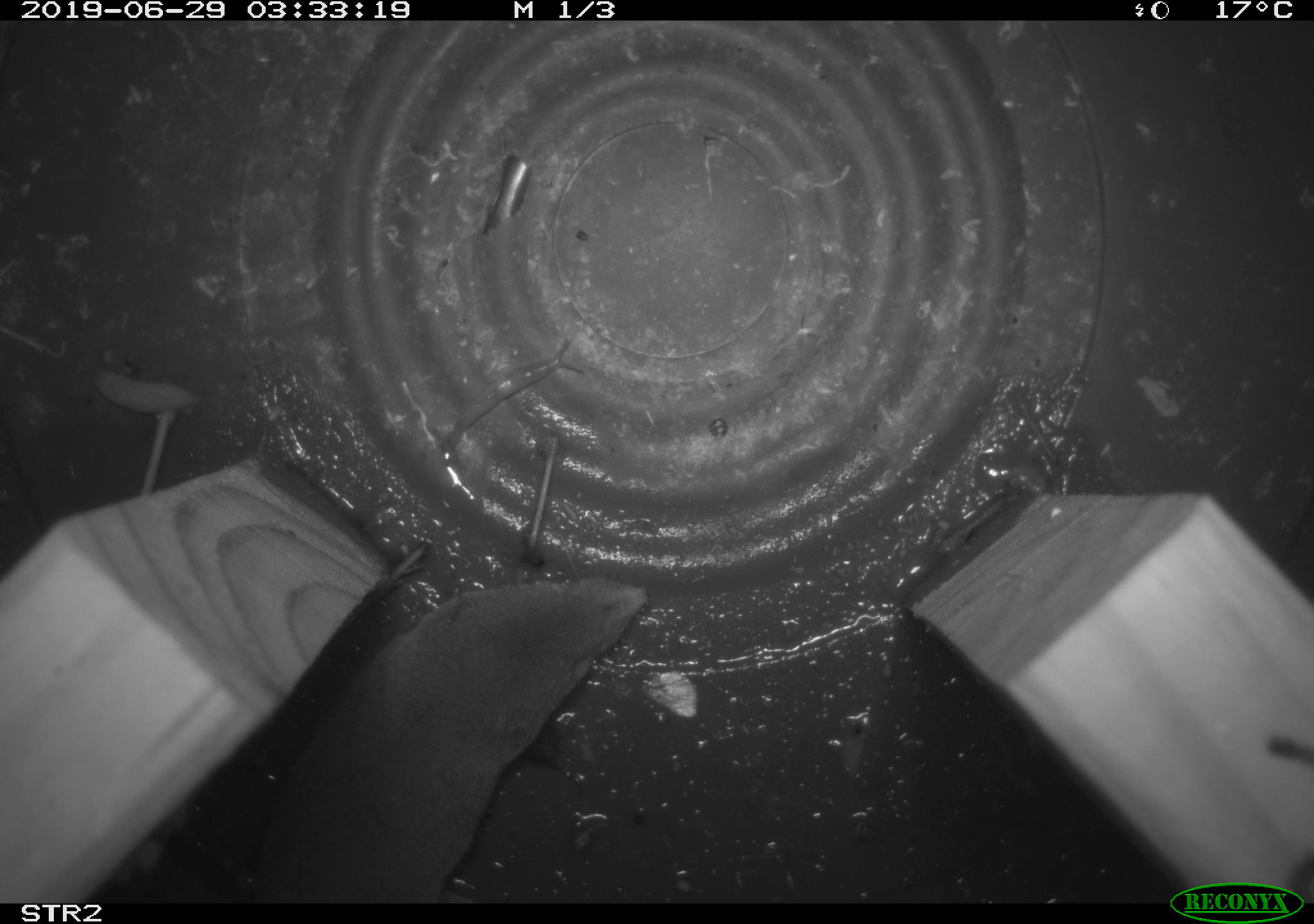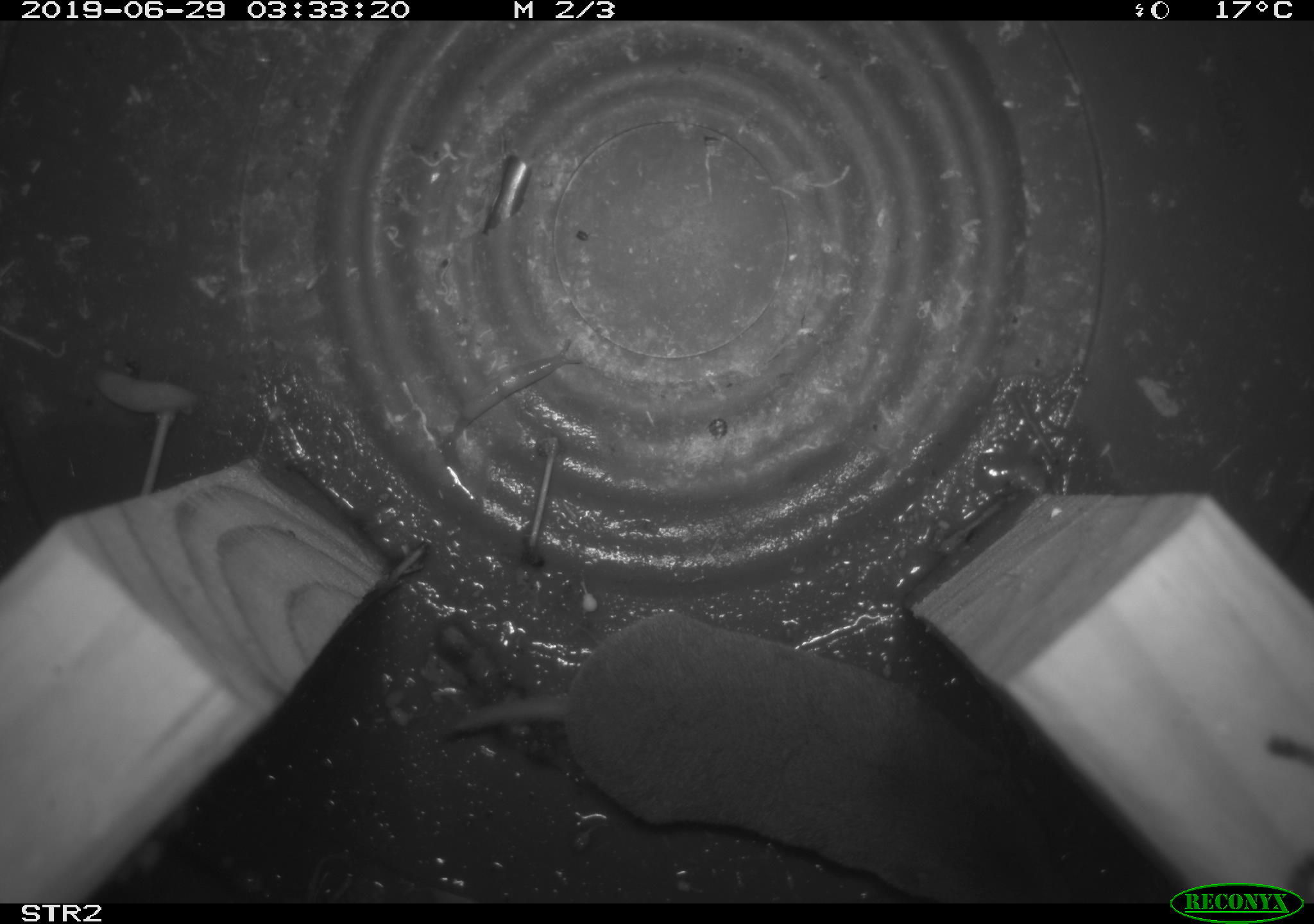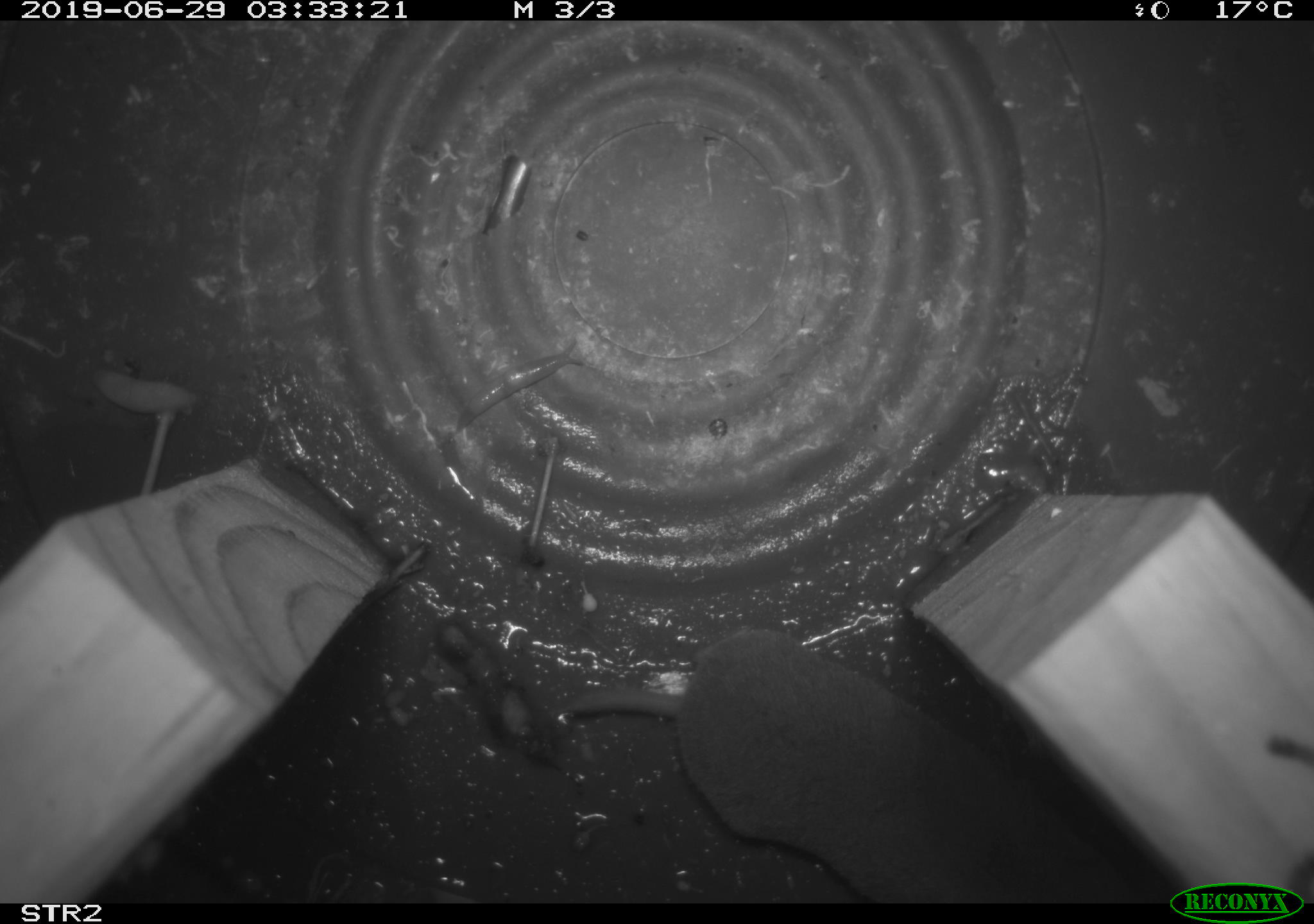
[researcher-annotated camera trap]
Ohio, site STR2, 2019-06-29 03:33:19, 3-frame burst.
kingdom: Animalia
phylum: Chordata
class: Mammalia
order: Eulipotyphla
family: Soricidae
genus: Blarina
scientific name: Blarina brevicauda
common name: northern short-tailed shrew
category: n. short-tailed shrew